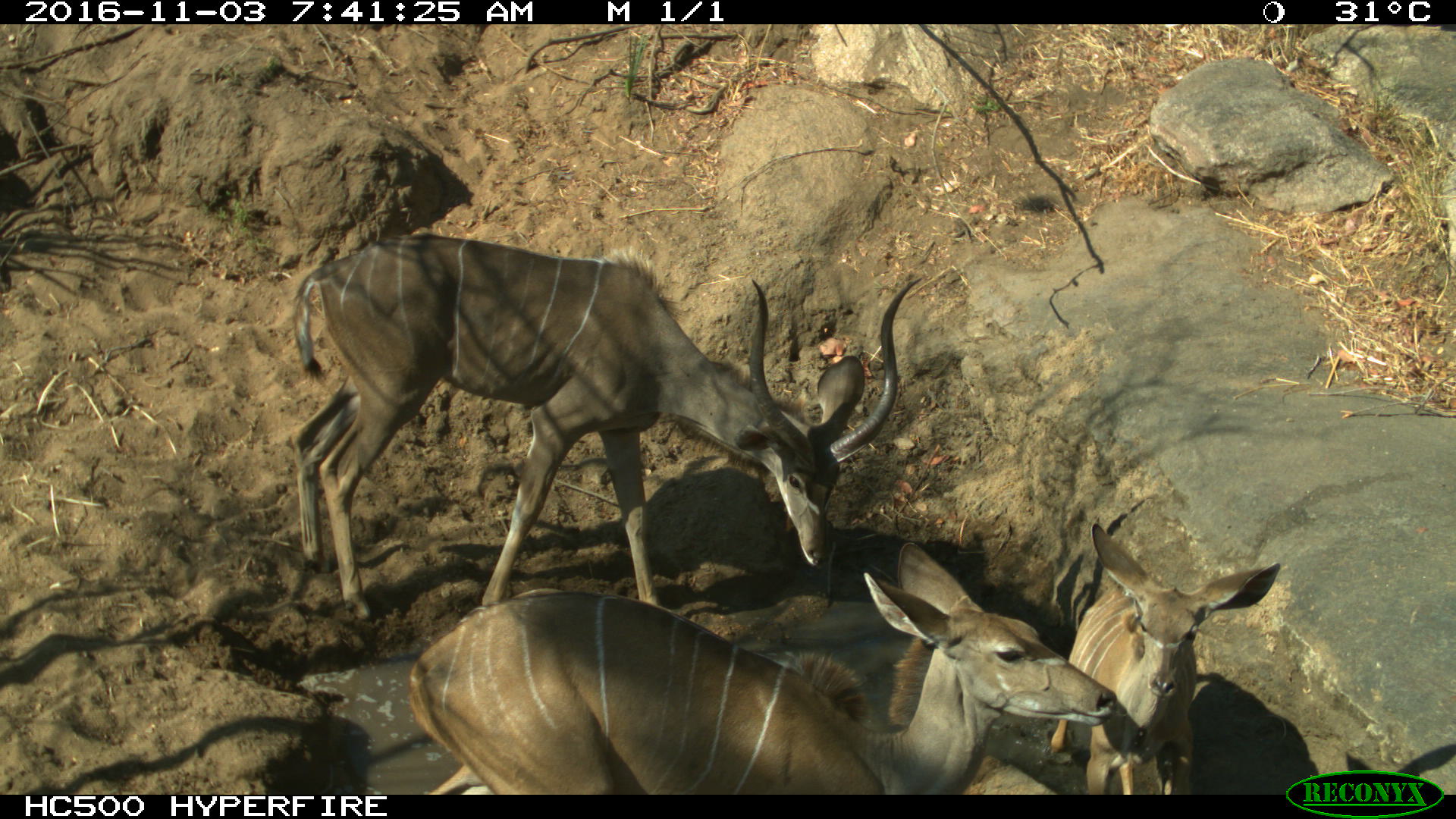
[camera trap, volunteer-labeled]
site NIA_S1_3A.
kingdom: Animalia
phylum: Chordata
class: Mammalia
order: Artiodactyla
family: Bovidae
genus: Tragelaphus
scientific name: Tragelaphus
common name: kudu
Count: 3.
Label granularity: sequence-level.